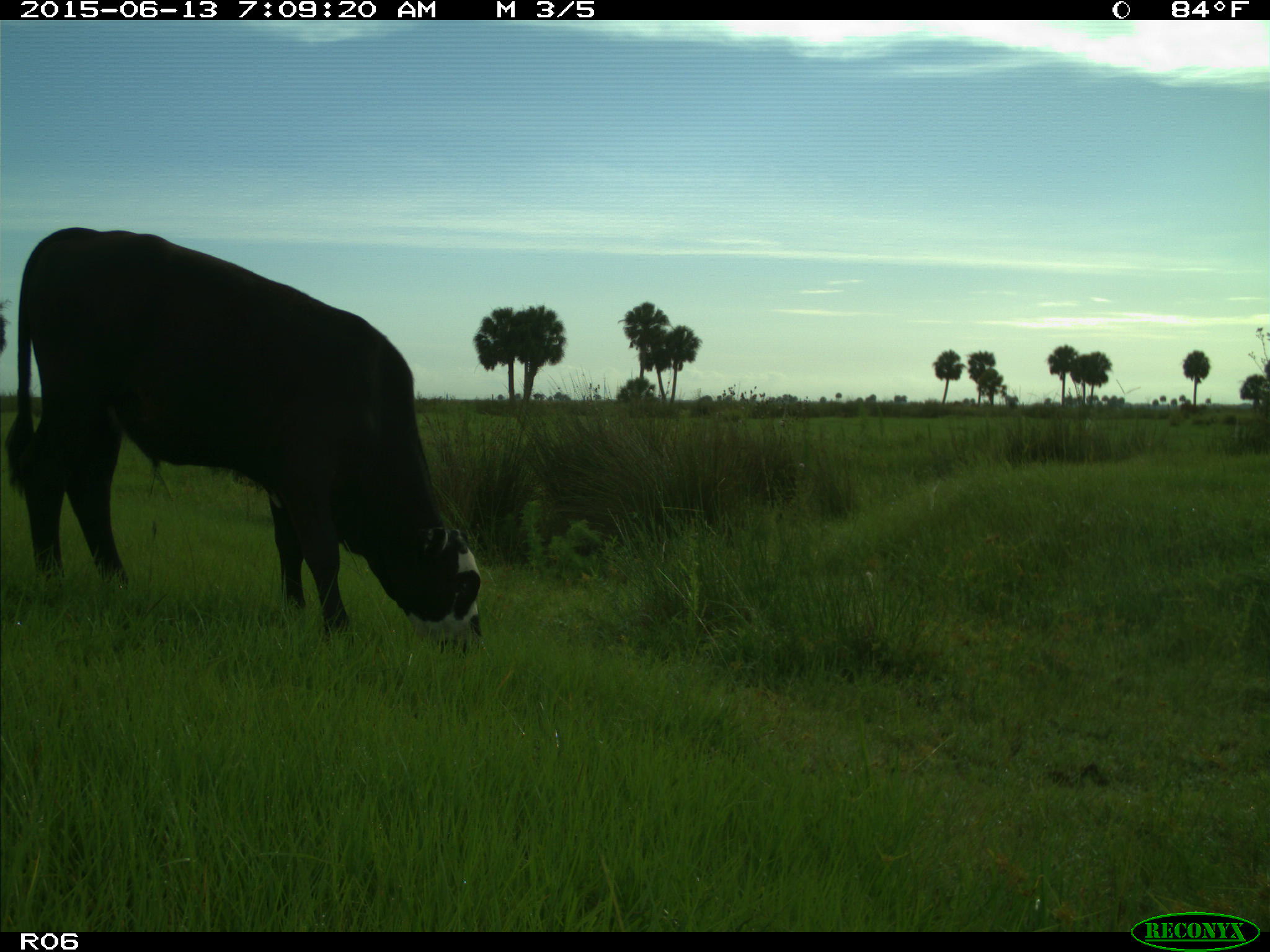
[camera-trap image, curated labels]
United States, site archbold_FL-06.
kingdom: Animalia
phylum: Chordata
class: Mammalia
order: Artiodactyla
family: Bovidae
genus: Bos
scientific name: Bos taurus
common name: domestic cow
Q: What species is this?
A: Bos taurus (domestic cow).